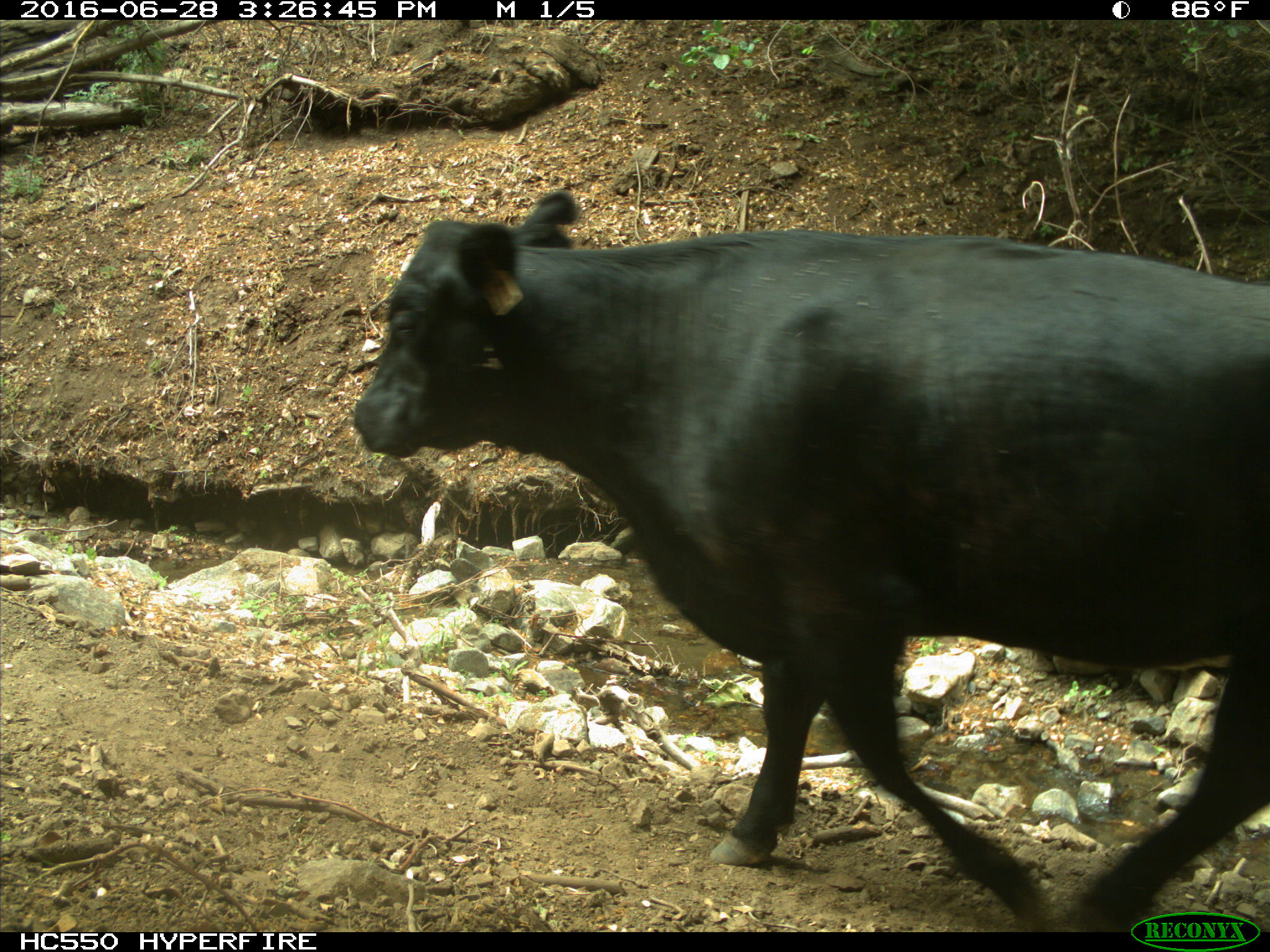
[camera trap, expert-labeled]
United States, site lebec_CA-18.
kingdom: Animalia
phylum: Chordata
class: Mammalia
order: Artiodactyla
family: Bovidae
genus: Bos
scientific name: Bos taurus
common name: domestic cow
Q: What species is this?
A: Bos taurus (domestic cow).